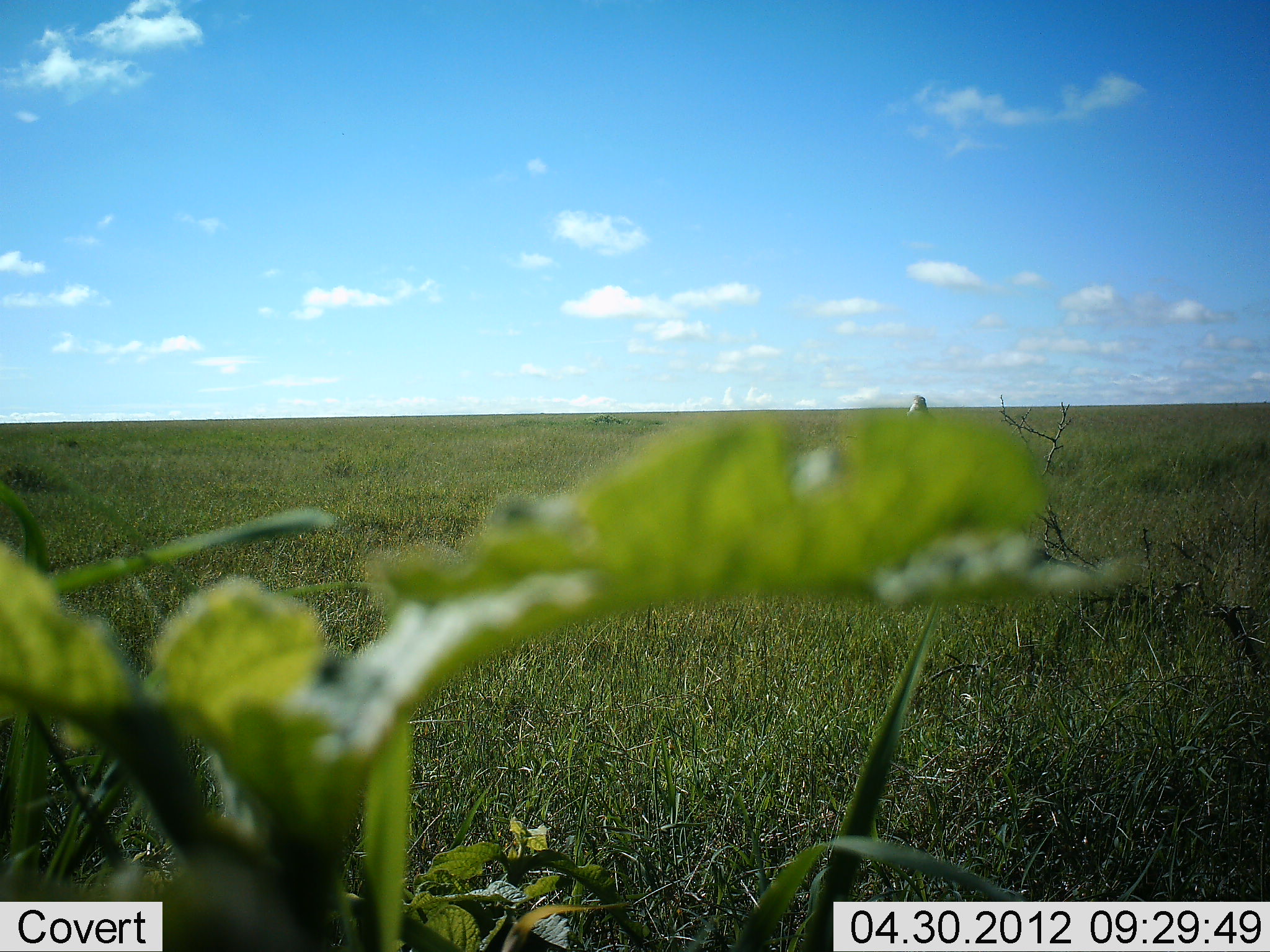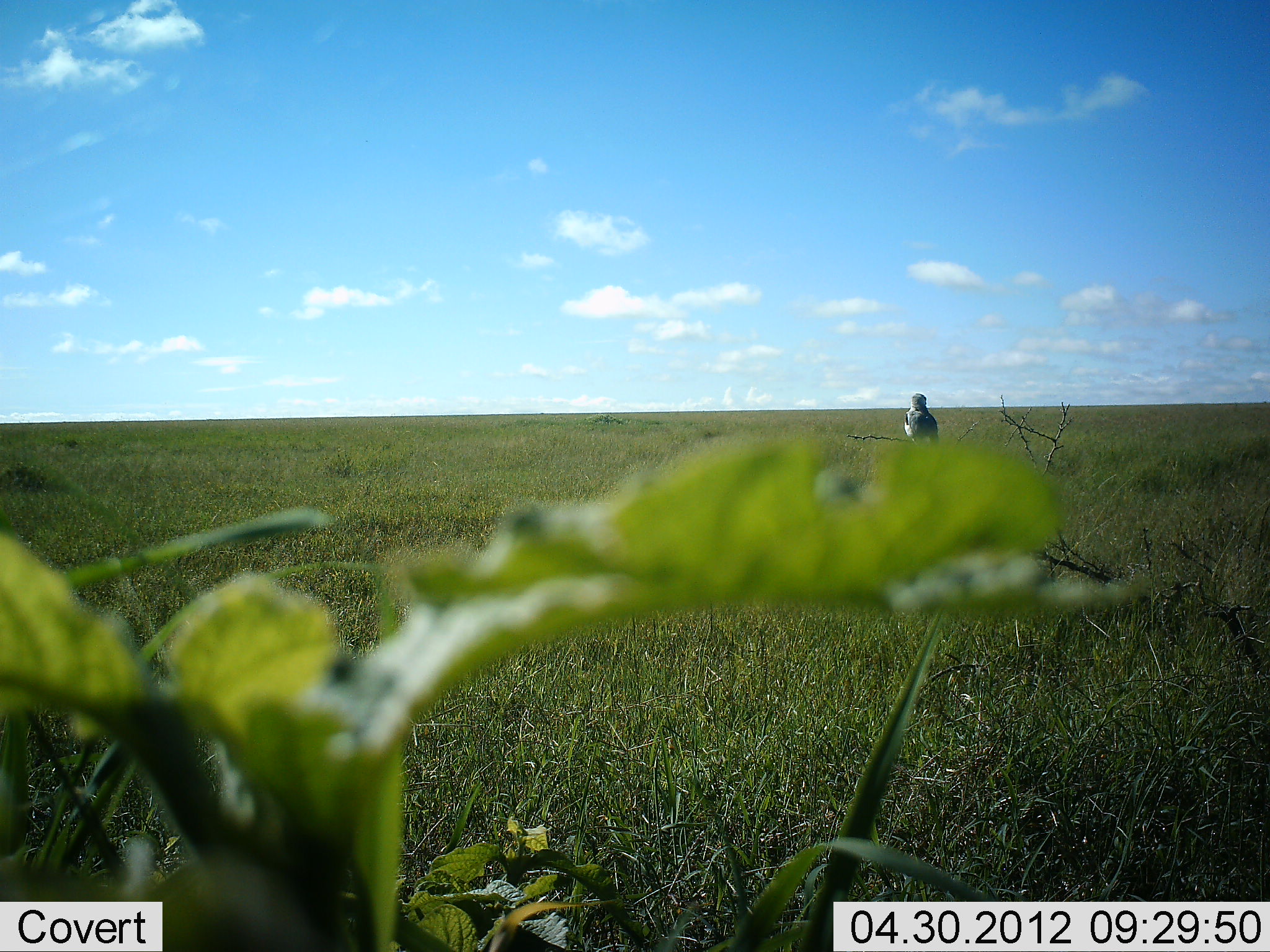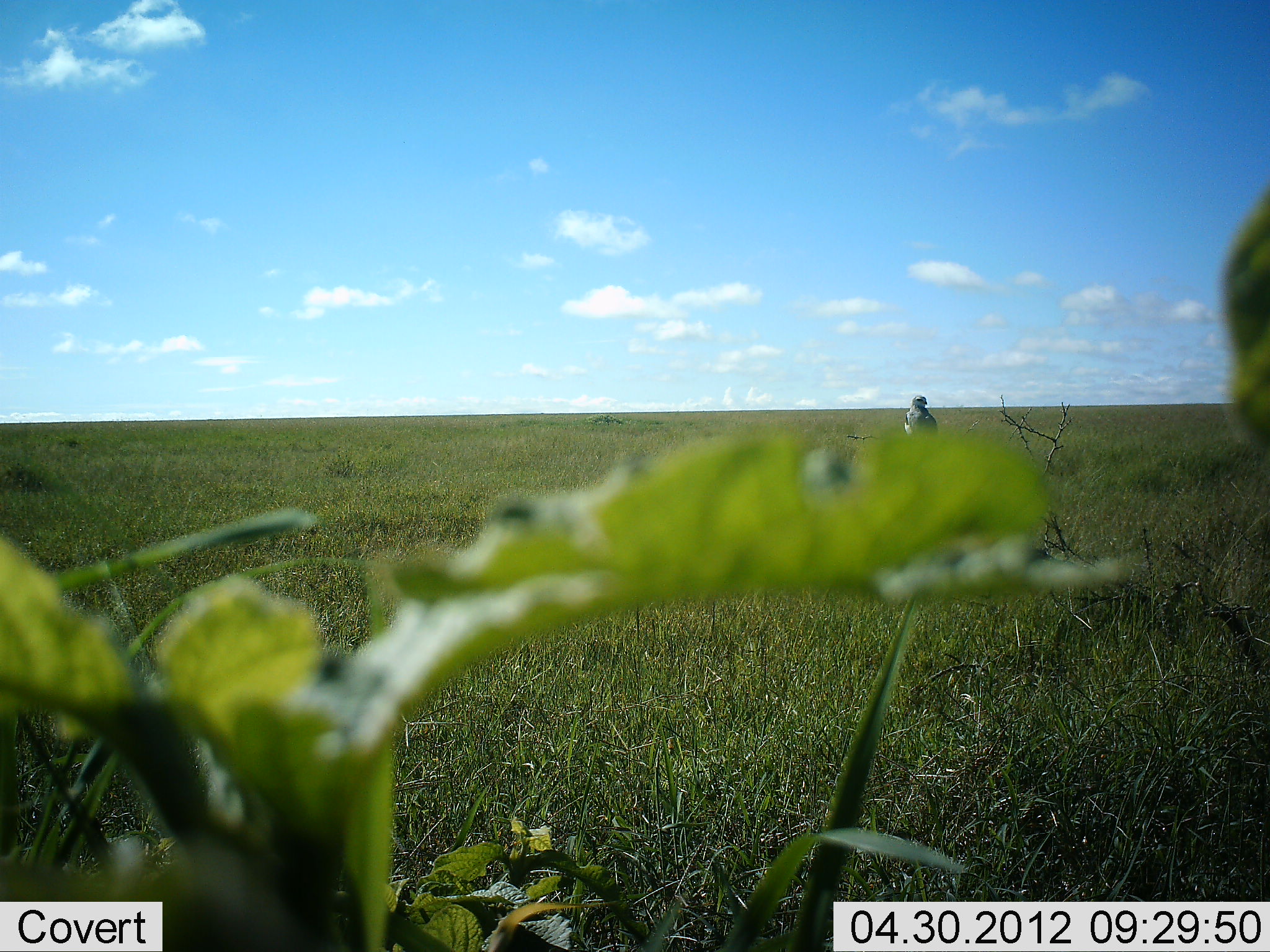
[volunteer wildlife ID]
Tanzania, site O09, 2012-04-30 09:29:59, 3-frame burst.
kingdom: Animalia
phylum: Chordata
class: Aves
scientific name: Aves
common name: bird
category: otherbird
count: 1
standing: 74%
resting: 26%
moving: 0%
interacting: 0%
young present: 0%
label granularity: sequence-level